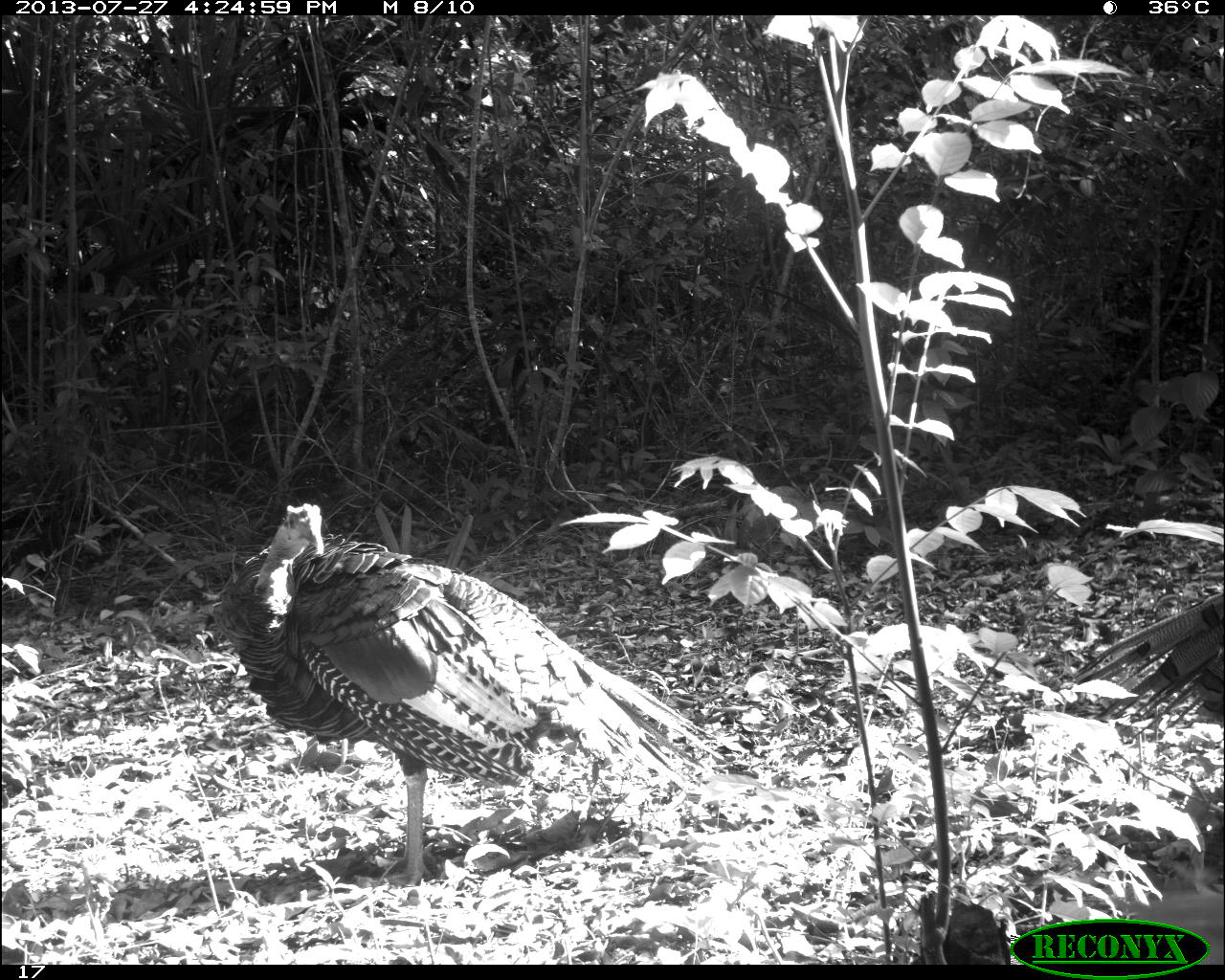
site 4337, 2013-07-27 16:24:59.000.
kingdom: Animalia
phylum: Chordata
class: Aves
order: Galliformes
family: Phasianidae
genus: Meleagris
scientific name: Meleagris ocellata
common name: ocellated turkey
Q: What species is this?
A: Meleagris ocellata (ocellated turkey).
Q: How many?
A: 2.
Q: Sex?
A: Male.